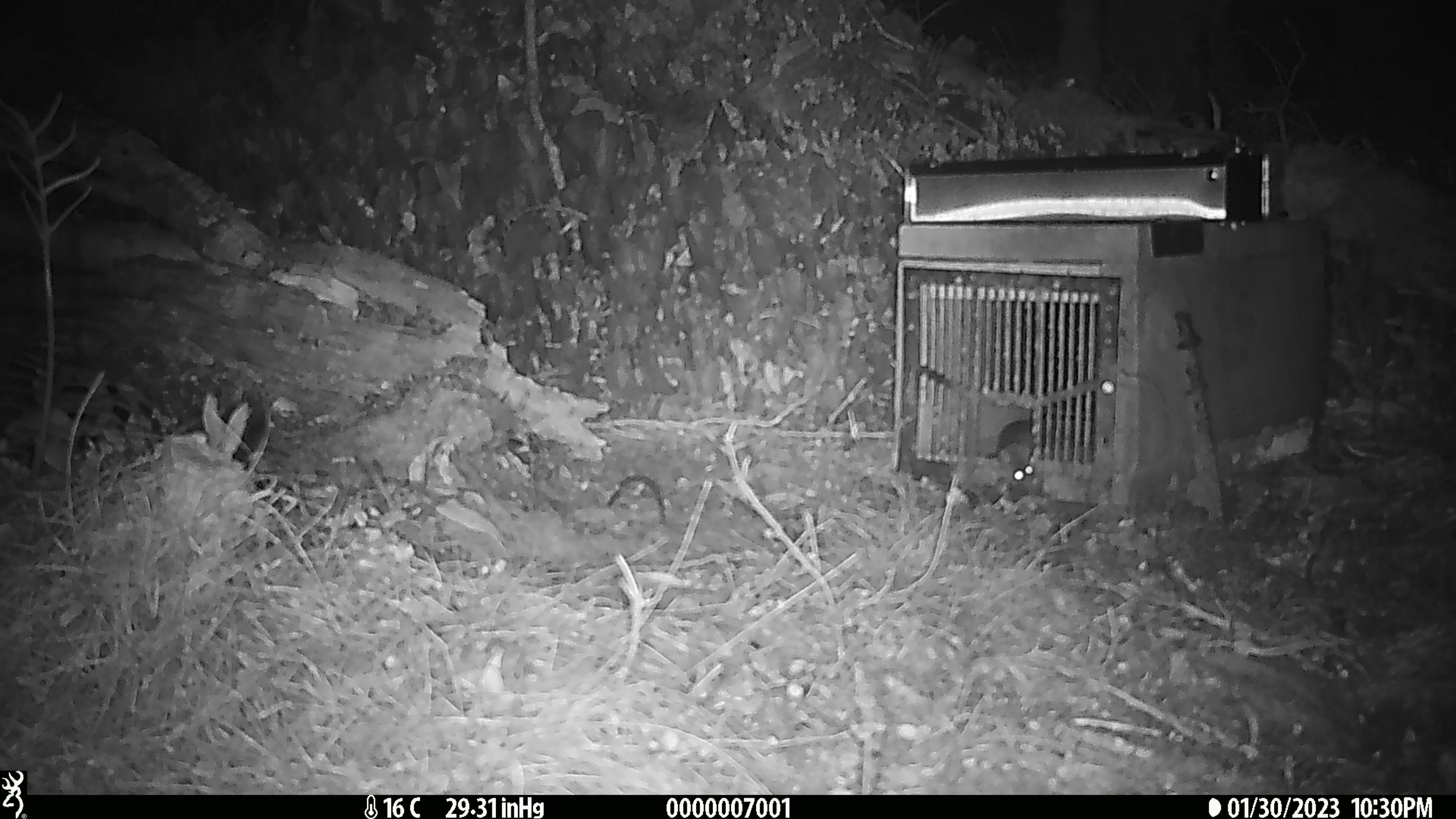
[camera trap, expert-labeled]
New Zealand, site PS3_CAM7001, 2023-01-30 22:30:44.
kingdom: Animalia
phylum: Chordata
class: Mammalia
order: Rodentia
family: Muridae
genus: Mus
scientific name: Mus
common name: mouse